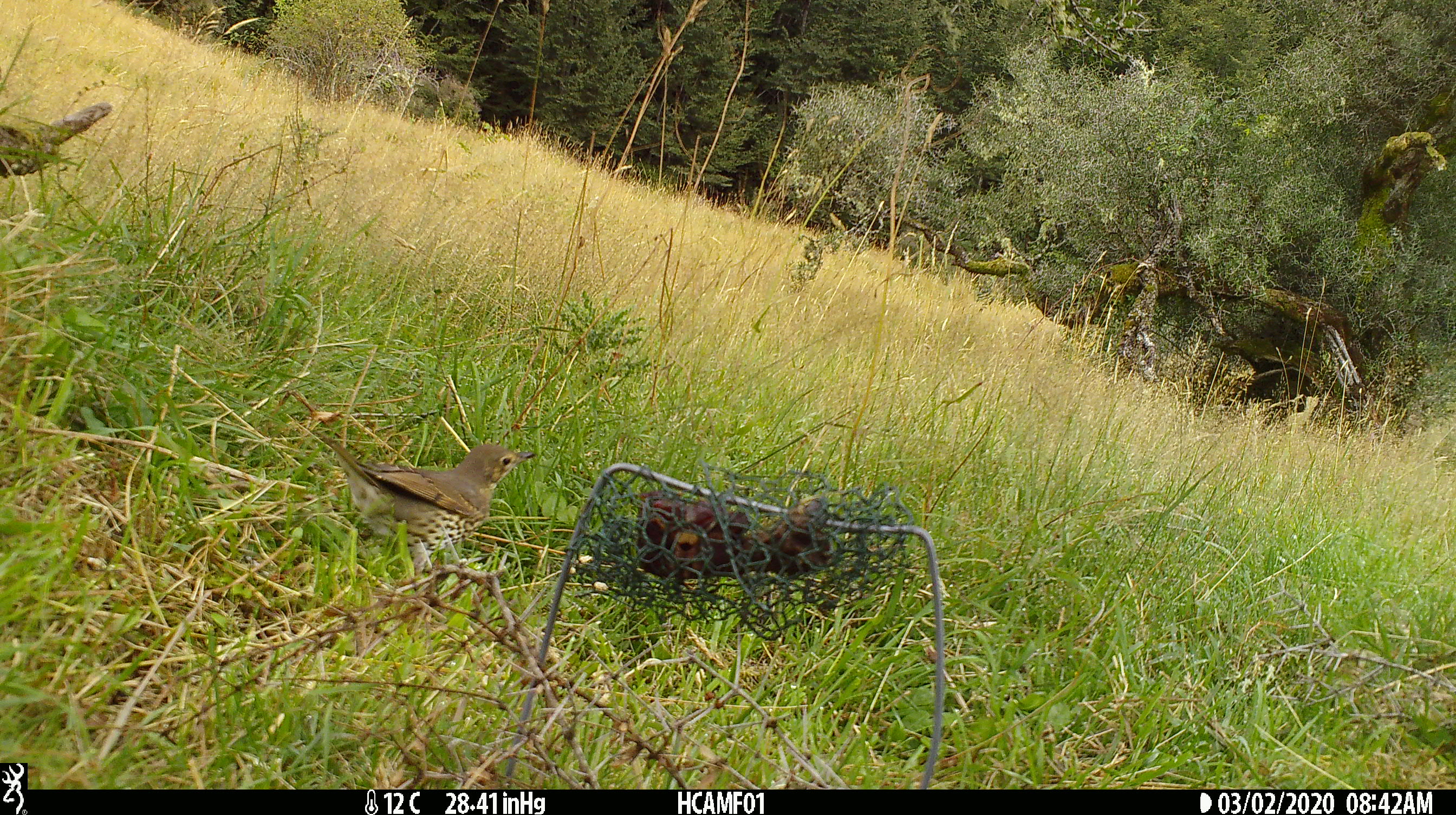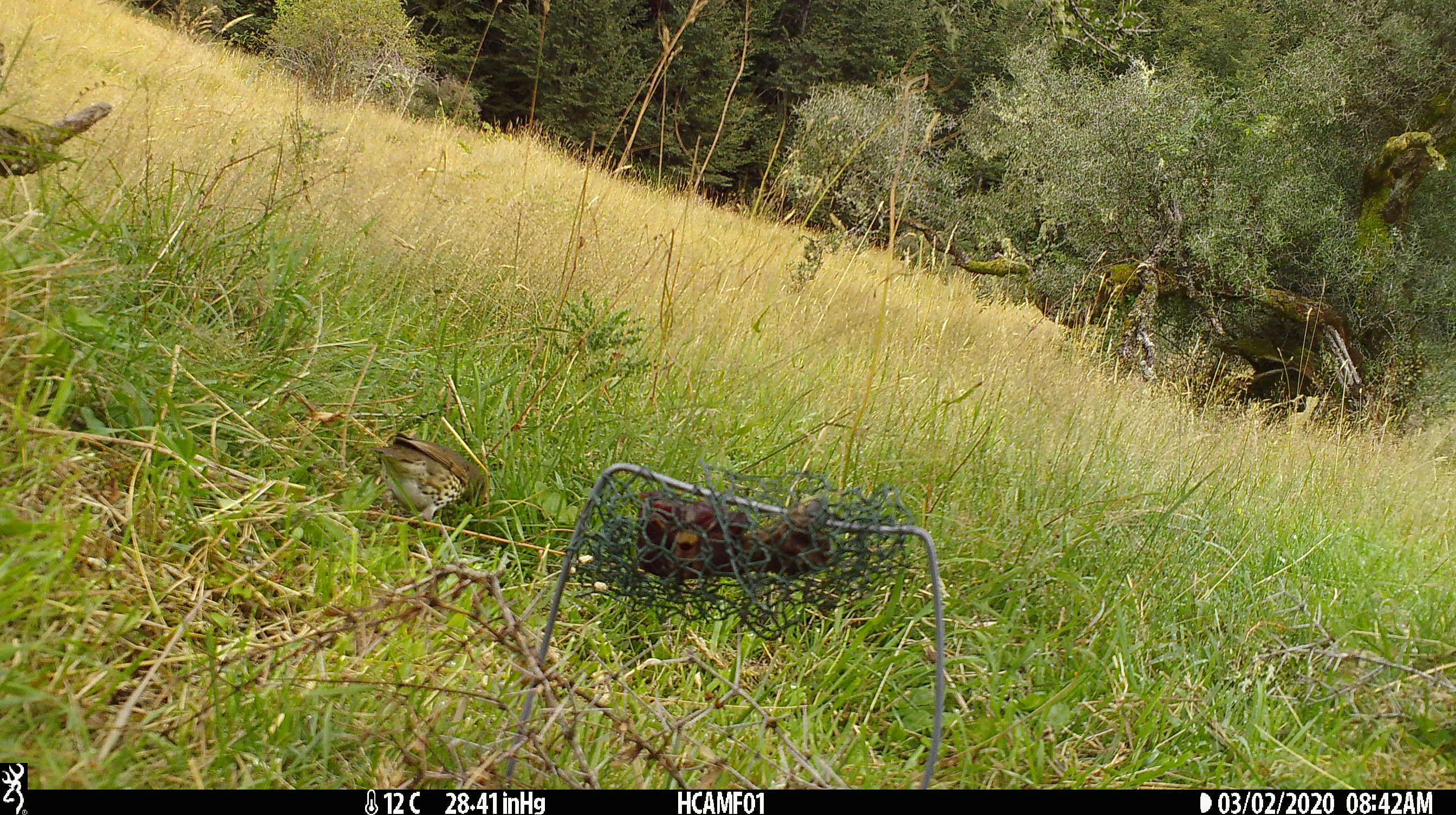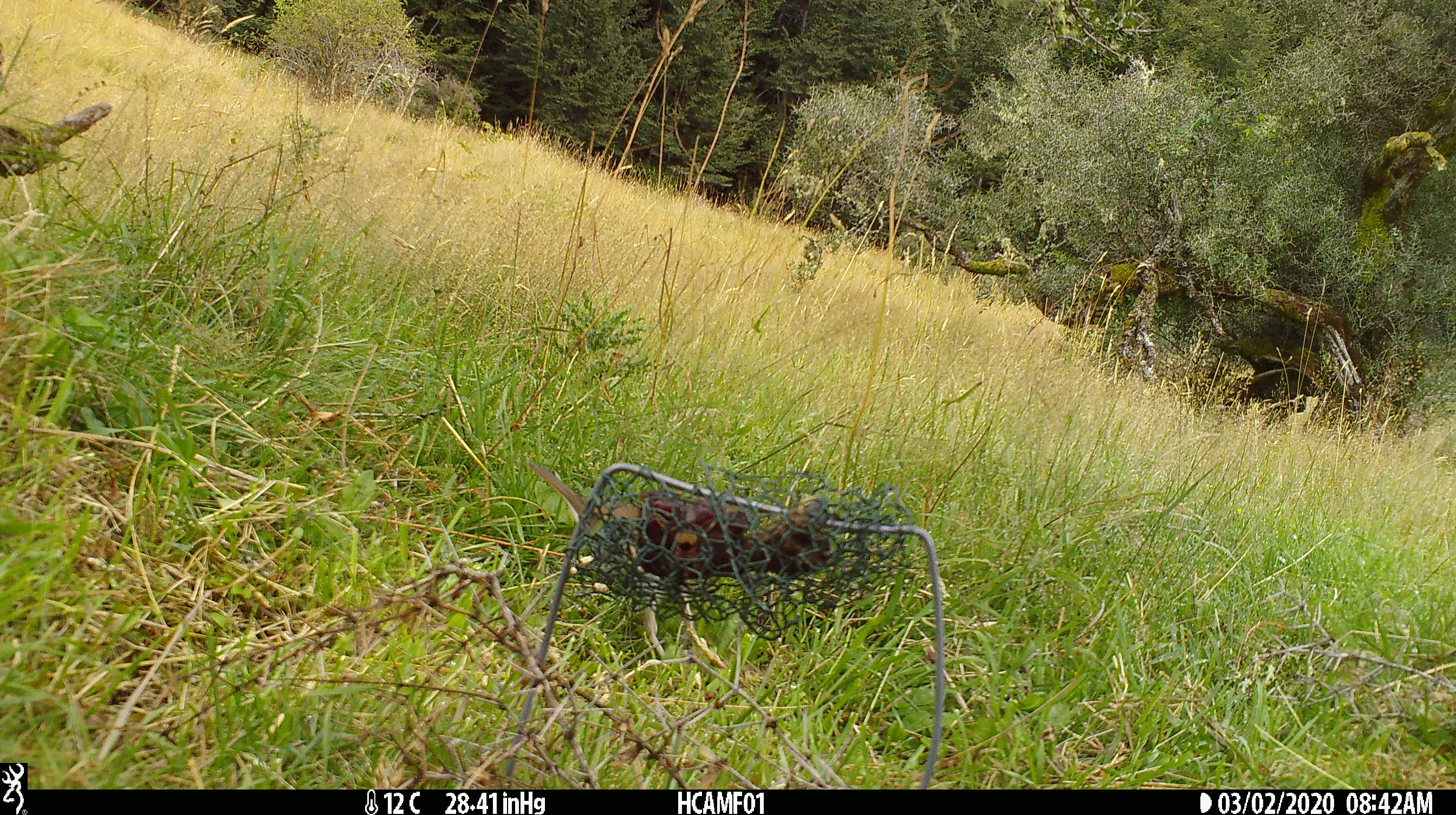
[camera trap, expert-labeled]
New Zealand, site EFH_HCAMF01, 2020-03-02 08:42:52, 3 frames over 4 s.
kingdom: Animalia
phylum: Chordata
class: Aves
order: Passeriformes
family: Turdidae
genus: Turdus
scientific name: Turdus philomelos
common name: song thrush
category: thrush